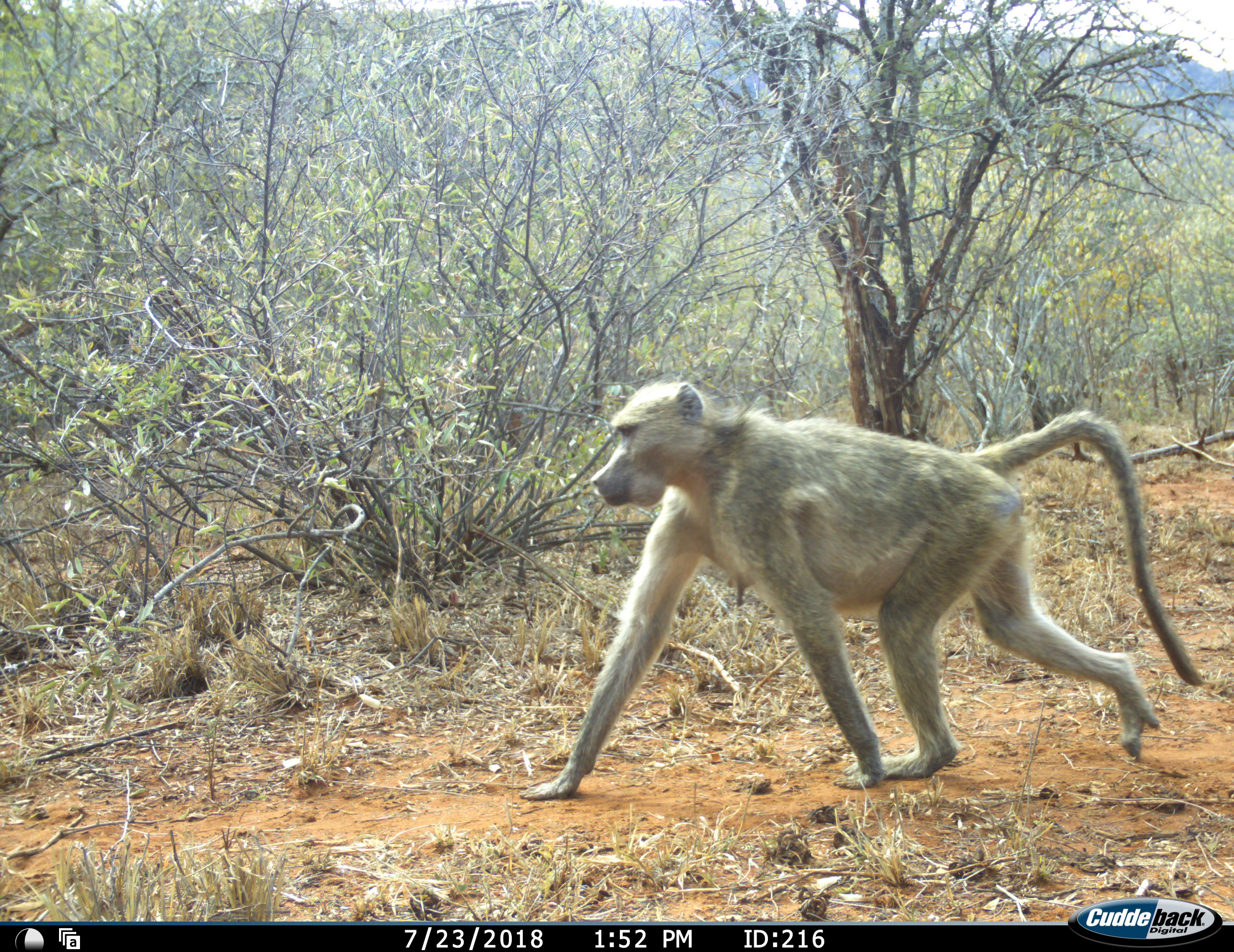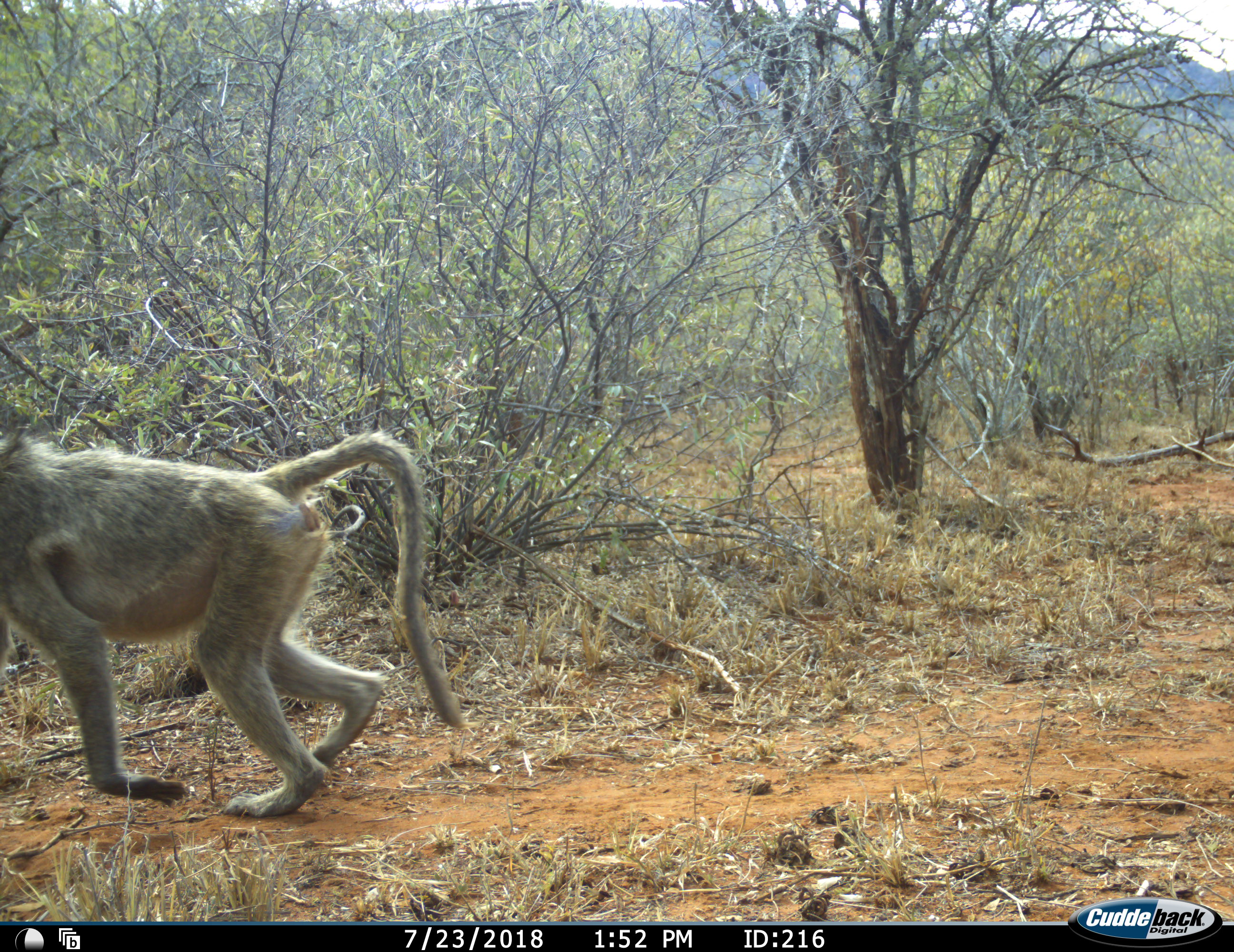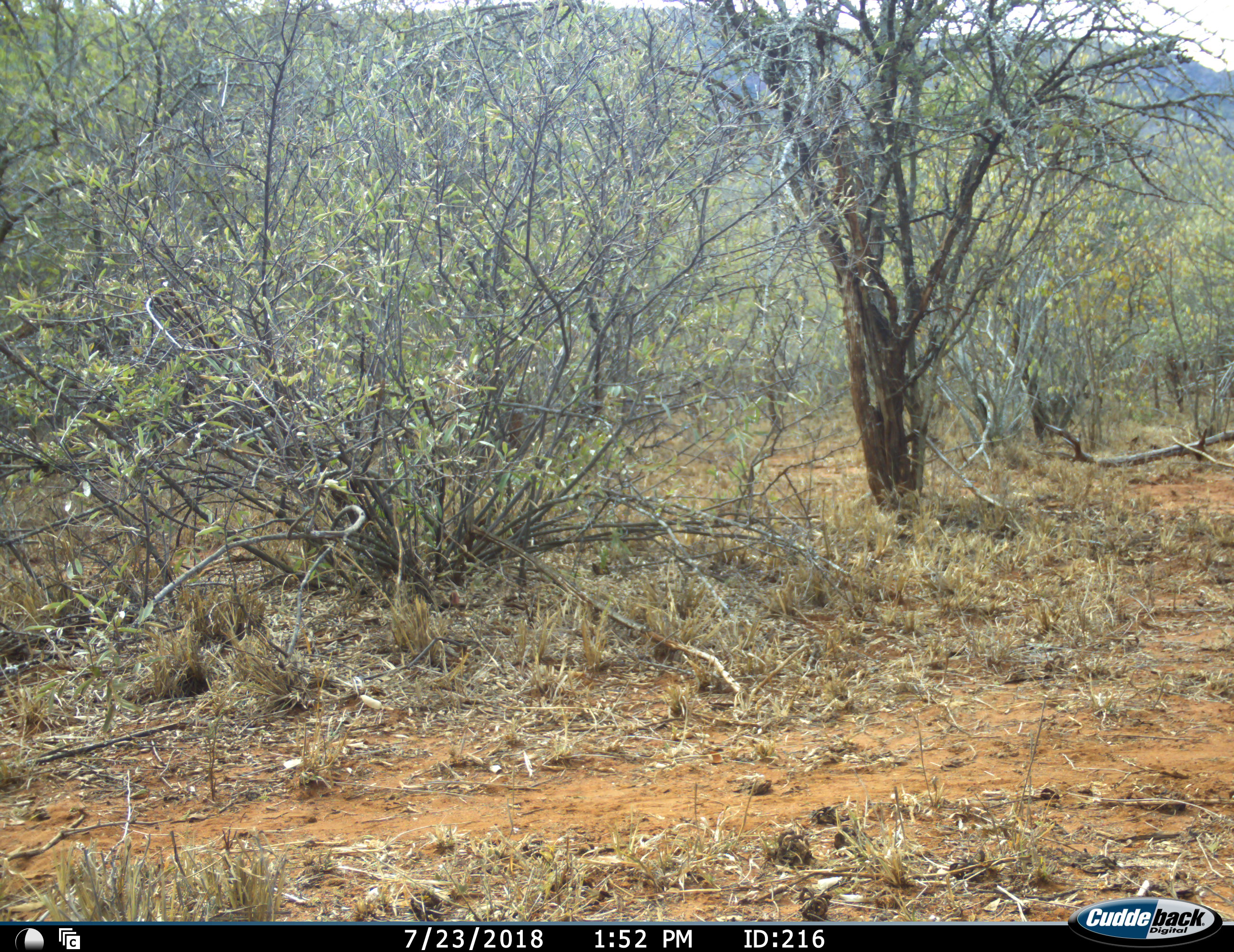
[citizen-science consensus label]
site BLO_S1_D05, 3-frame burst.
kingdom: Animalia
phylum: Chordata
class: Mammalia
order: Primates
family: Cercopithecidae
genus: Papio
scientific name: Papio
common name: baboon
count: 1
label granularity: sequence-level